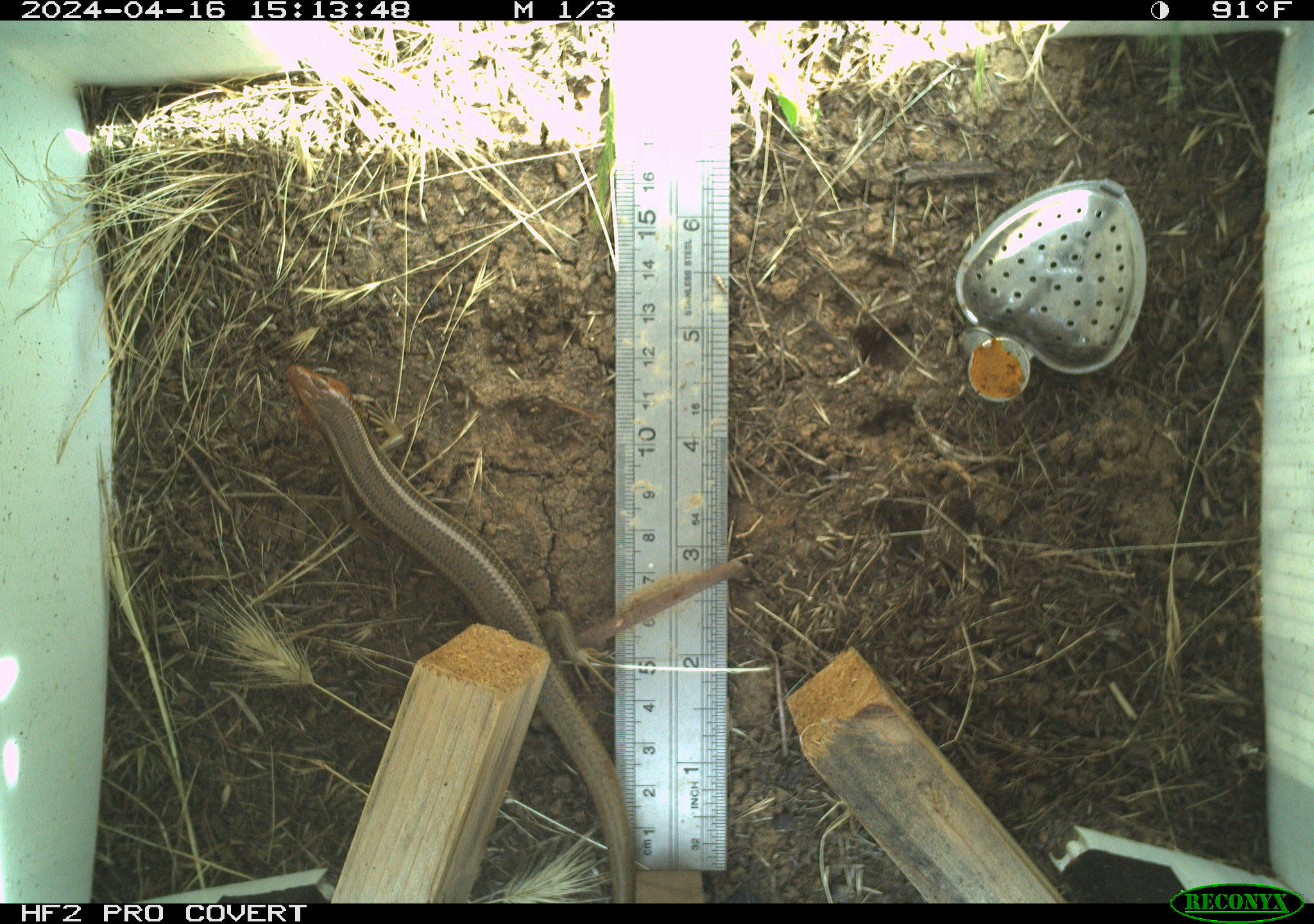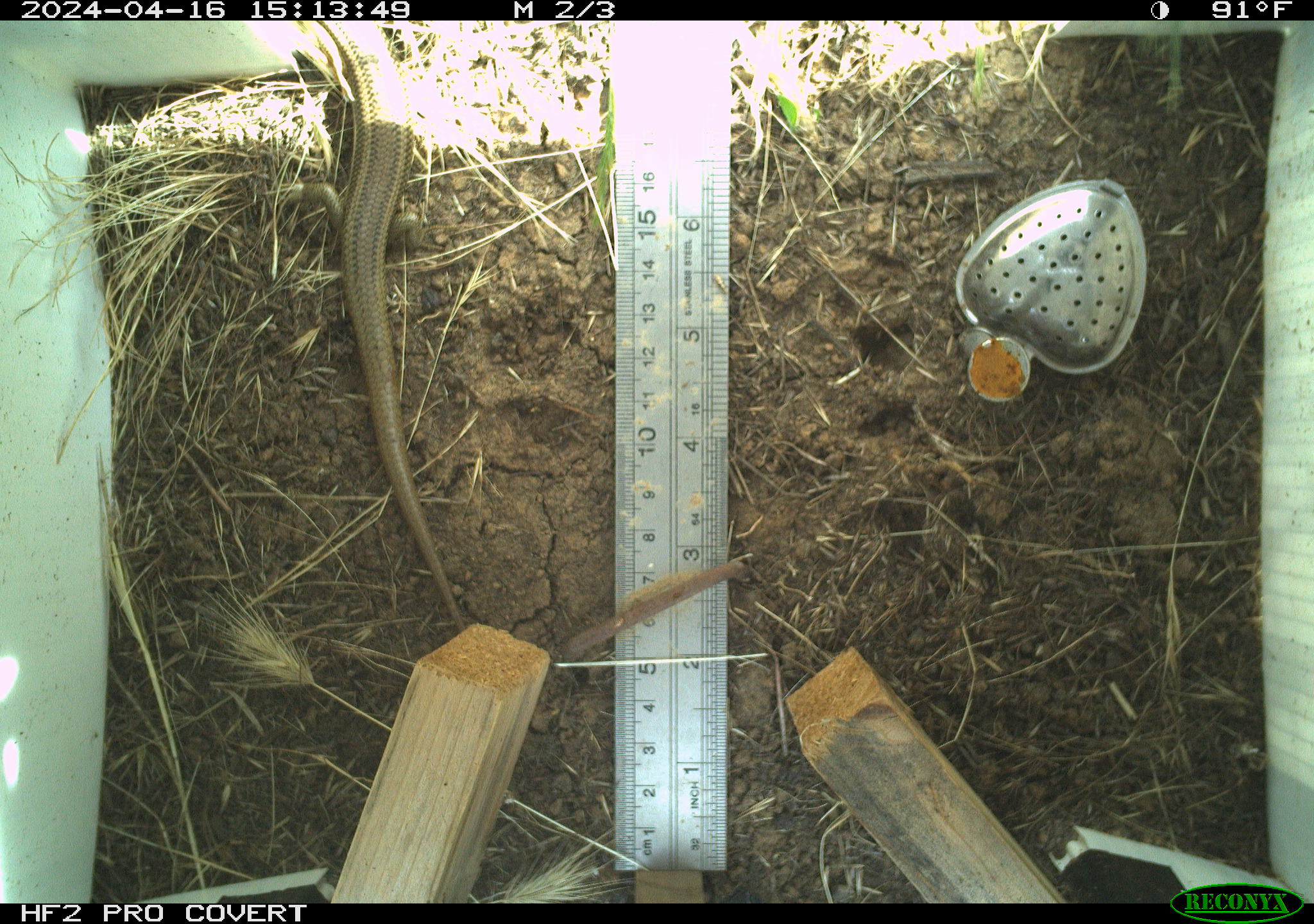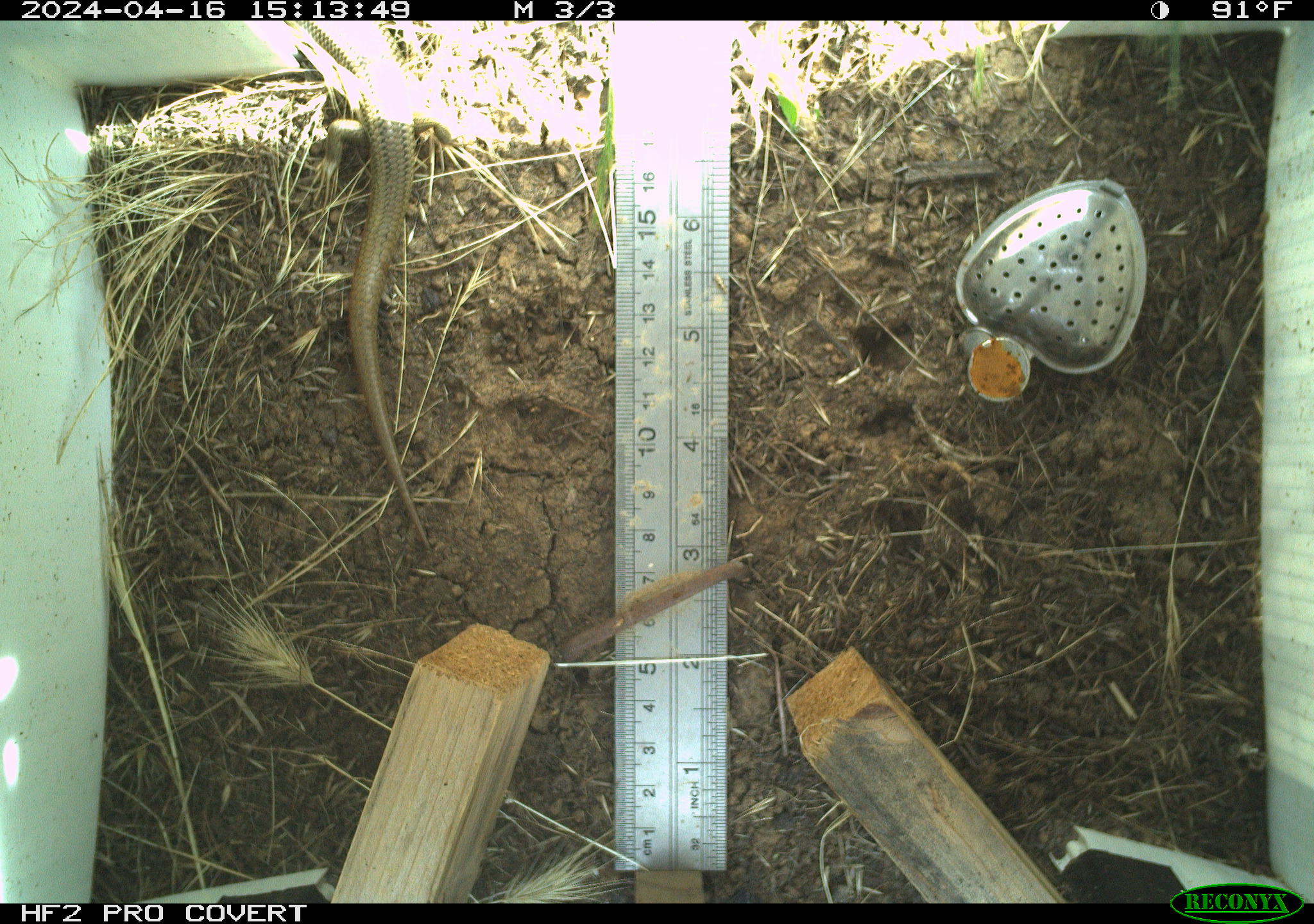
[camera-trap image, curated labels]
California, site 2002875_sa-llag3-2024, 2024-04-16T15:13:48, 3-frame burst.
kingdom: Animalia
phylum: Chordata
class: Reptilia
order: Squamata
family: Scincidae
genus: Plestiodon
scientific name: Plestiodon gilberti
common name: gilbert's skink